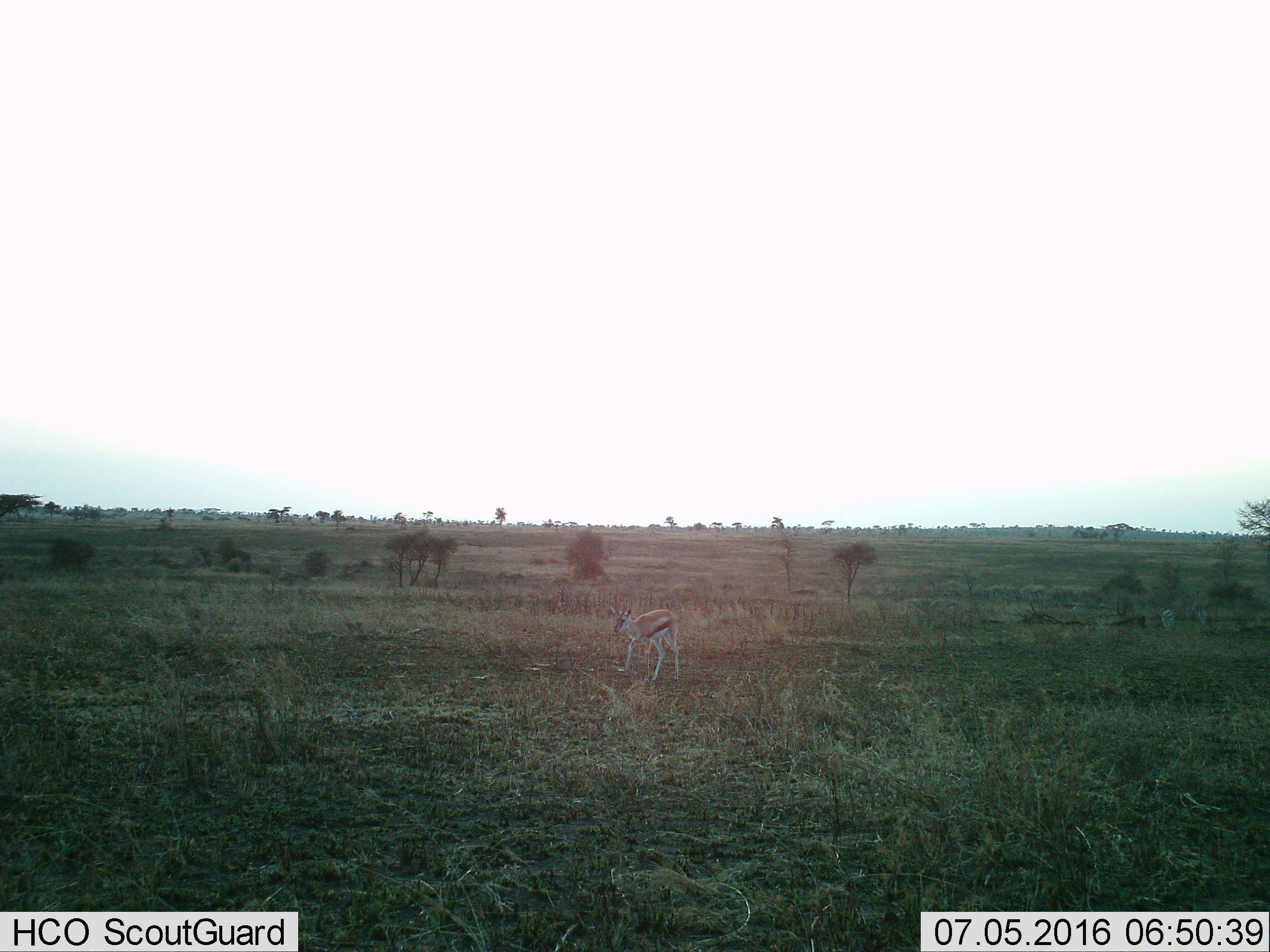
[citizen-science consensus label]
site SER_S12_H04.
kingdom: Animalia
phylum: Chordata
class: Mammalia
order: Artiodactyla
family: Bovidae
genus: Eudorcas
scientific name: Eudorcas thomsonii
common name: thomson's gazelle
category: gazellethomsons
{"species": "gazellethomsons (thomson's gazelle) (Eudorcas thomsonii)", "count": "1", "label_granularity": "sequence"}